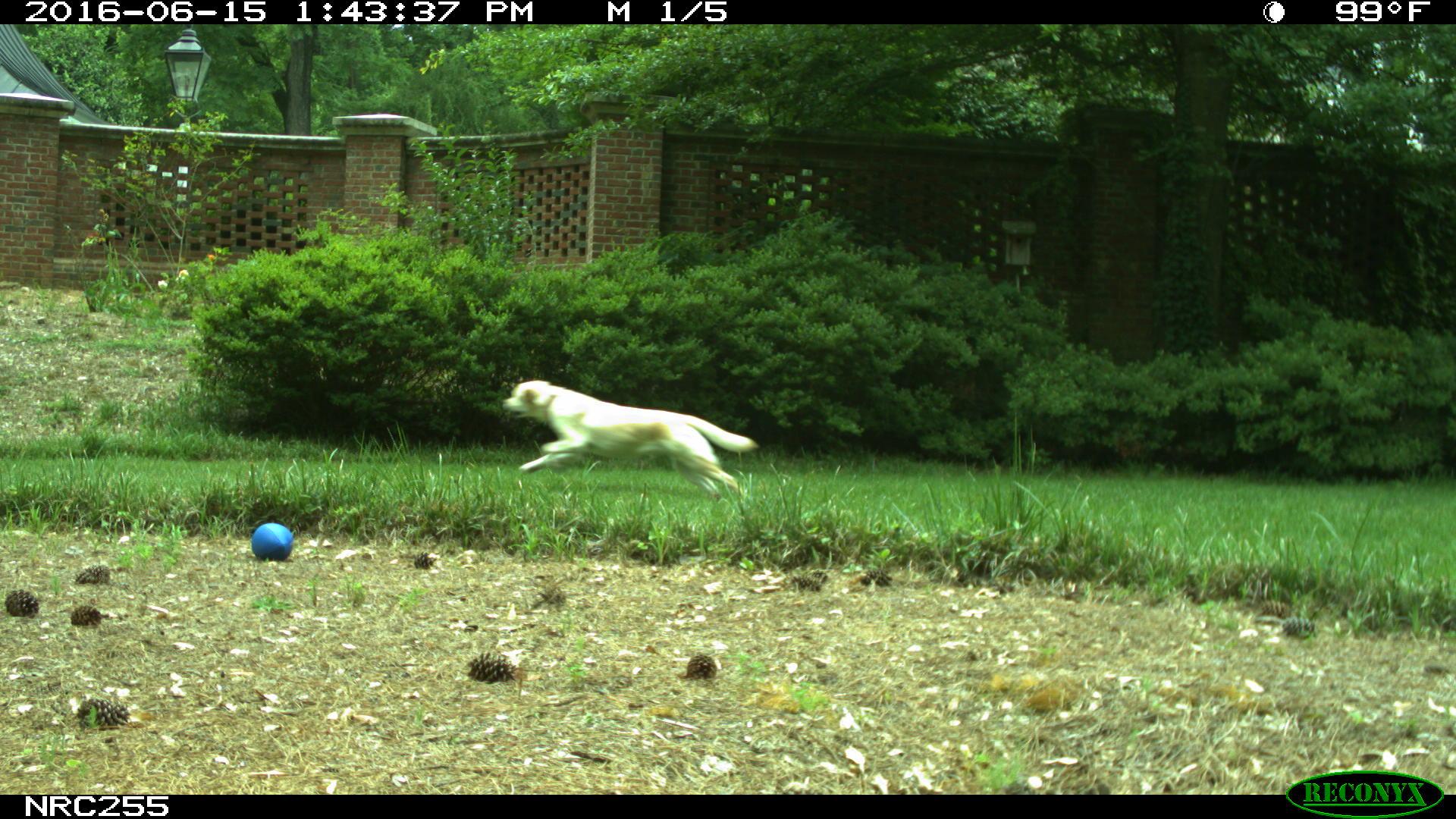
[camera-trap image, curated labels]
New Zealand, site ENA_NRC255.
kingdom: Animalia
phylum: Chordata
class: Mammalia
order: Carnivora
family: Canidae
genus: Canis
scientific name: Canis familiaris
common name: domestic dog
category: dog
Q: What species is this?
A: Dog (domestic dog) (Canis familiaris).